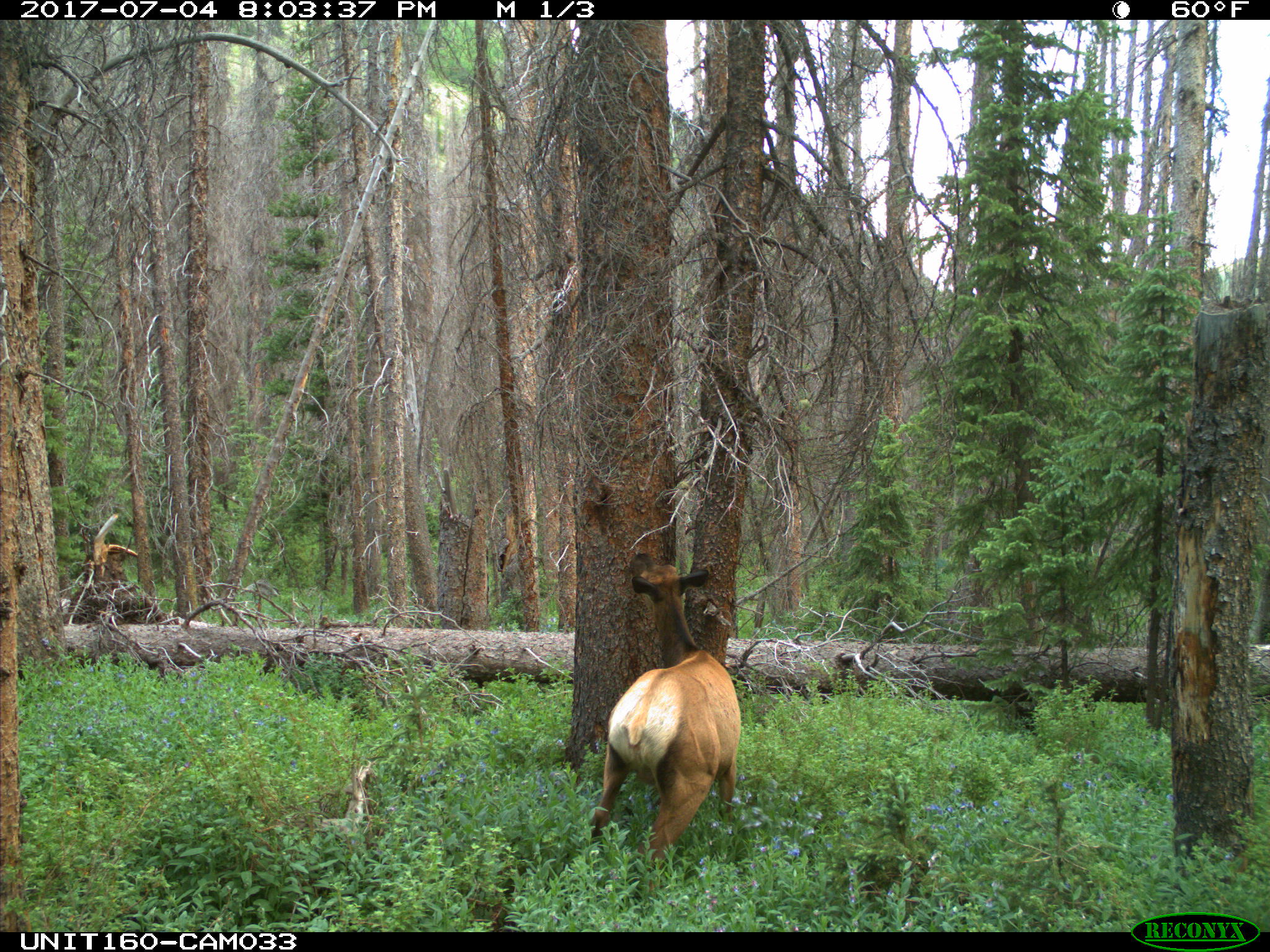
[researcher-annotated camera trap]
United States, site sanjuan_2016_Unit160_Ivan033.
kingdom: Animalia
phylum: Chordata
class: Mammalia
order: Artiodactyla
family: Cervidae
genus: Cervus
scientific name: Cervus elaphus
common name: red deer